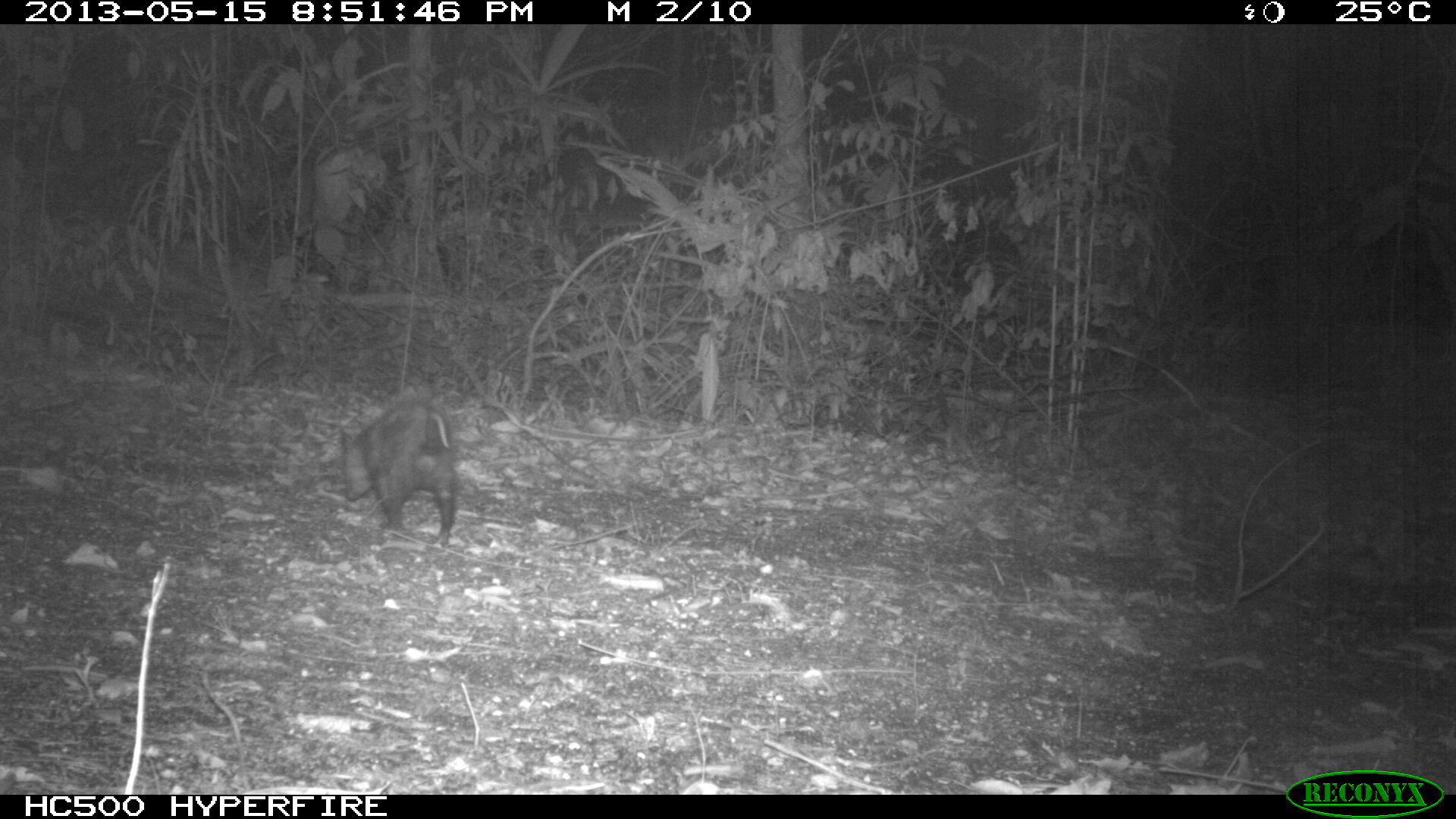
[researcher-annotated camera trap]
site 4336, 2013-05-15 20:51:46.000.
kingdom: Animalia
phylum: Chordata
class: Mammalia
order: Didelphimorphia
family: Didelphidae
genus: Didelphis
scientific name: Didelphis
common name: american opossums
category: didelphis sp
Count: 1.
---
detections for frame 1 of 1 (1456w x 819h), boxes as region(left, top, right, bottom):
didelphis sp: region(339, 400, 456, 544)